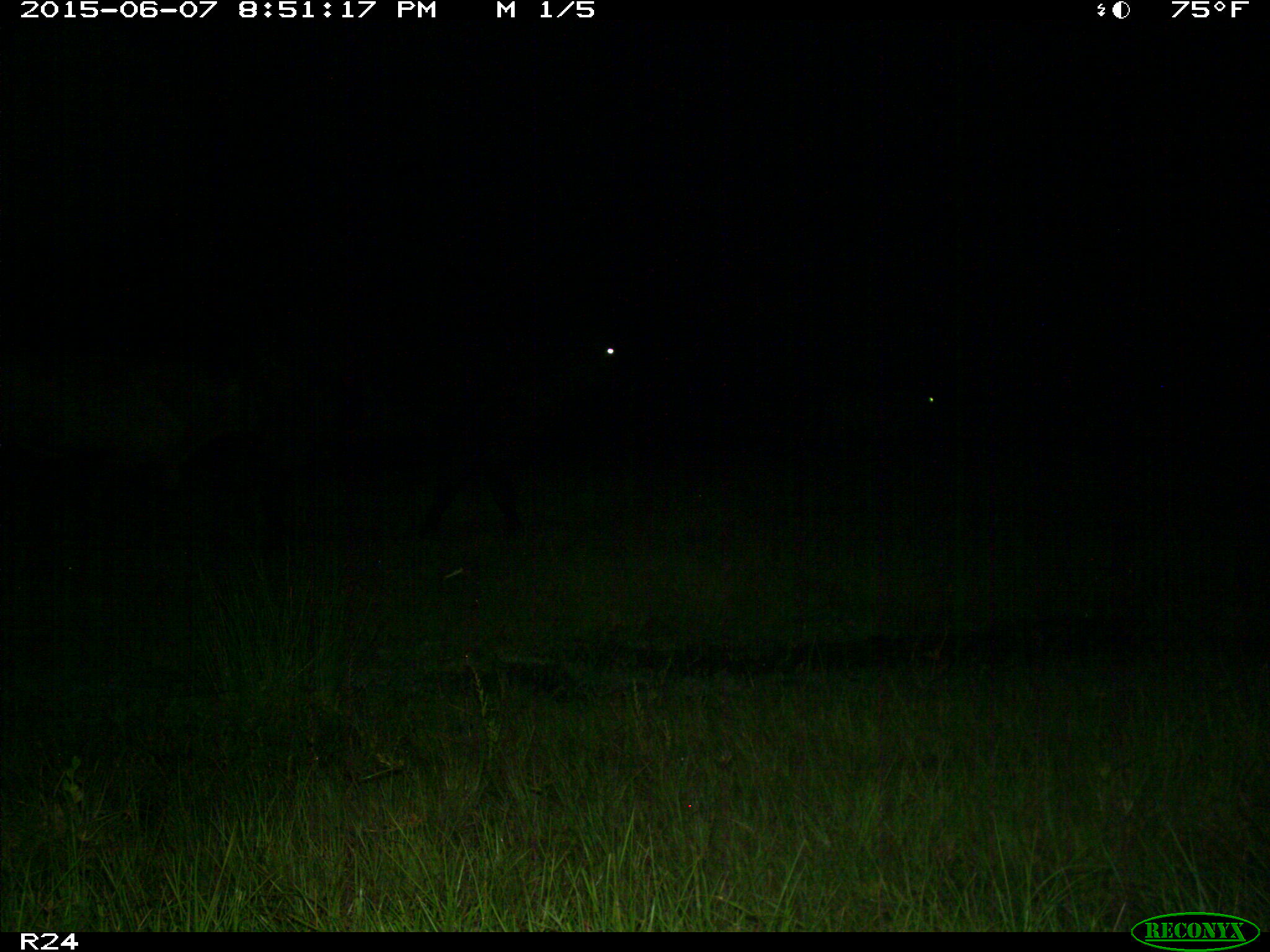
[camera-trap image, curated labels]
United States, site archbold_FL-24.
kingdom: Animalia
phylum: Chordata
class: Mammalia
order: Artiodactyla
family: Bovidae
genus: Bos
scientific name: Bos taurus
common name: domestic cow